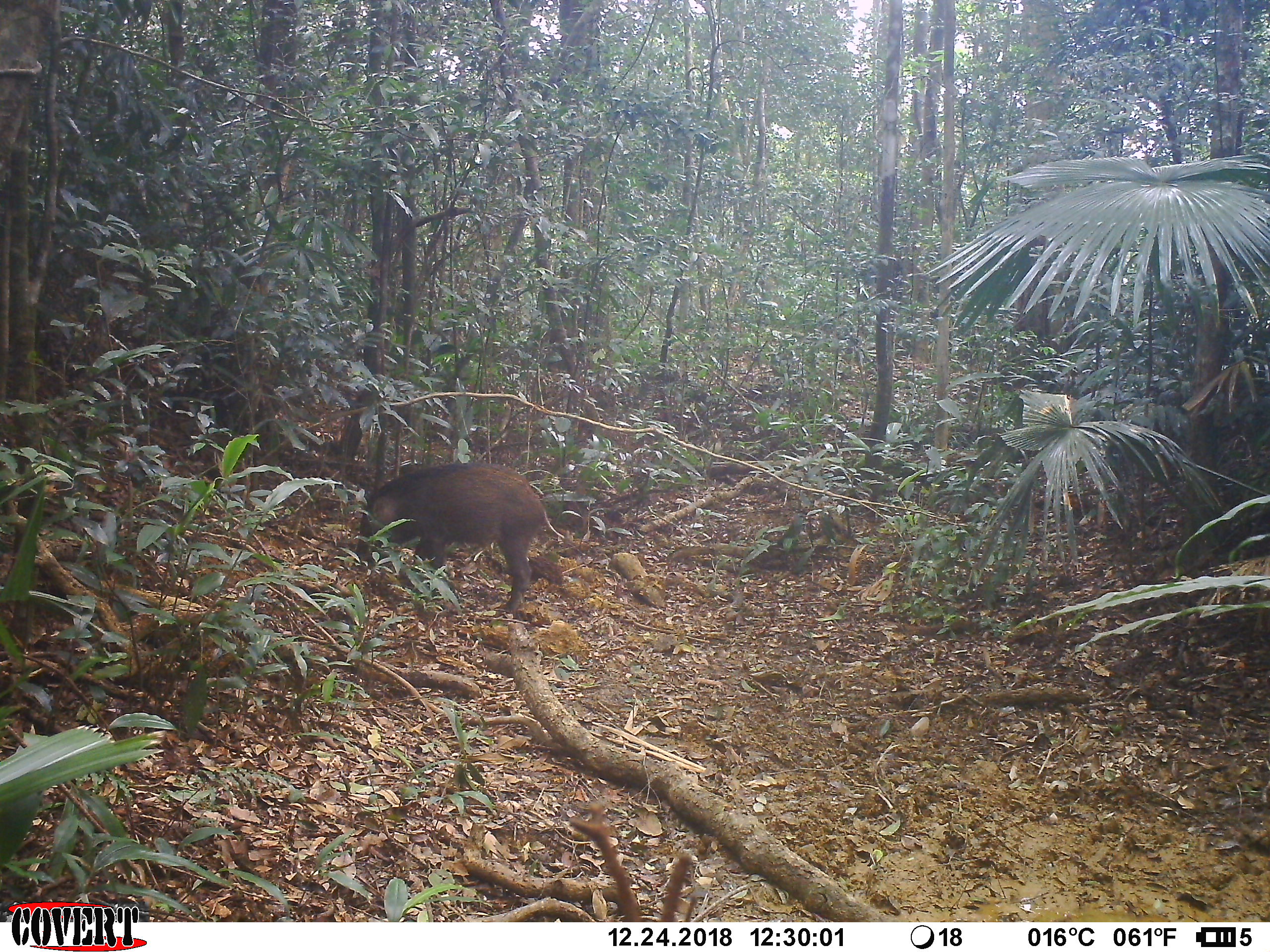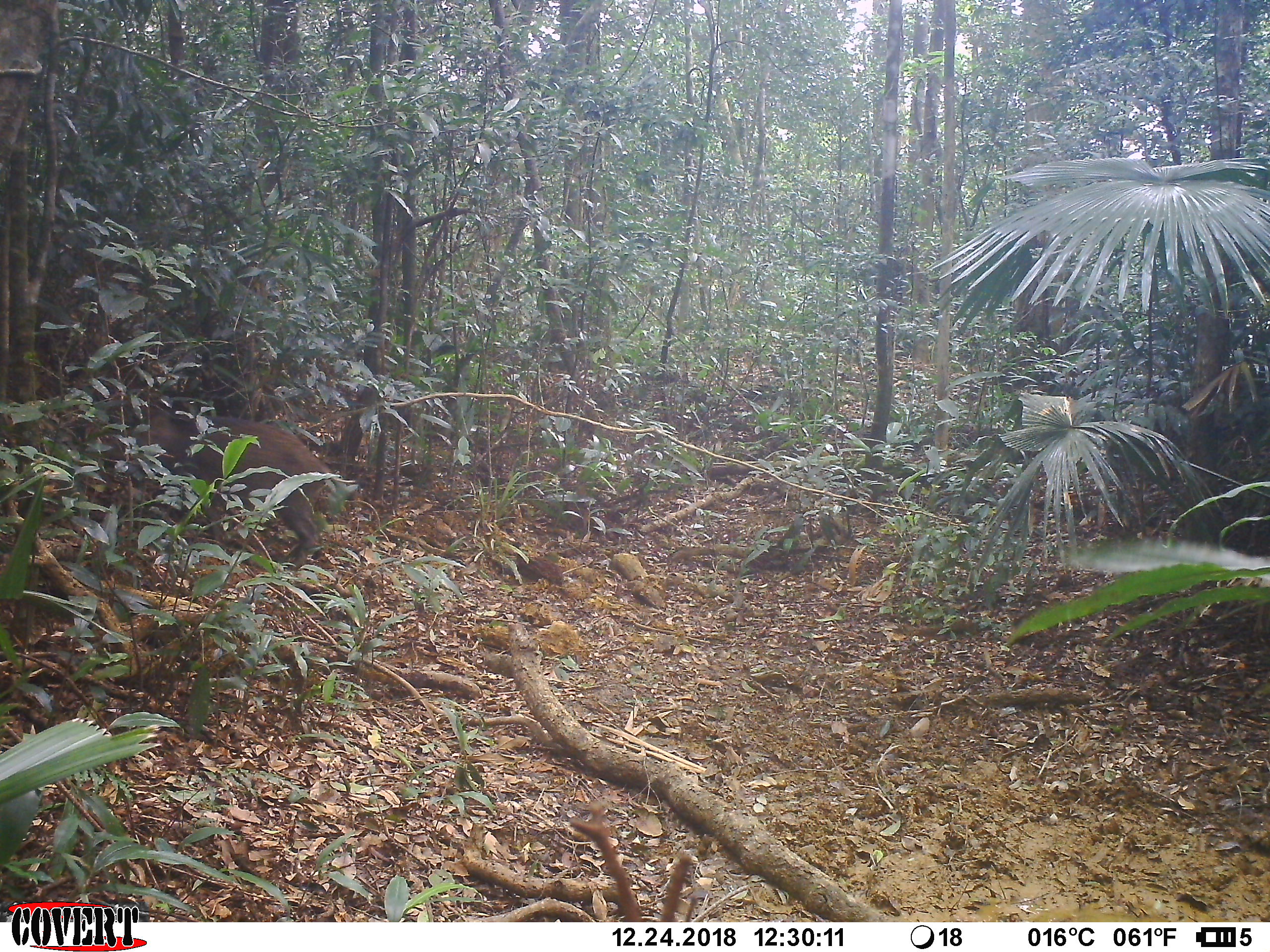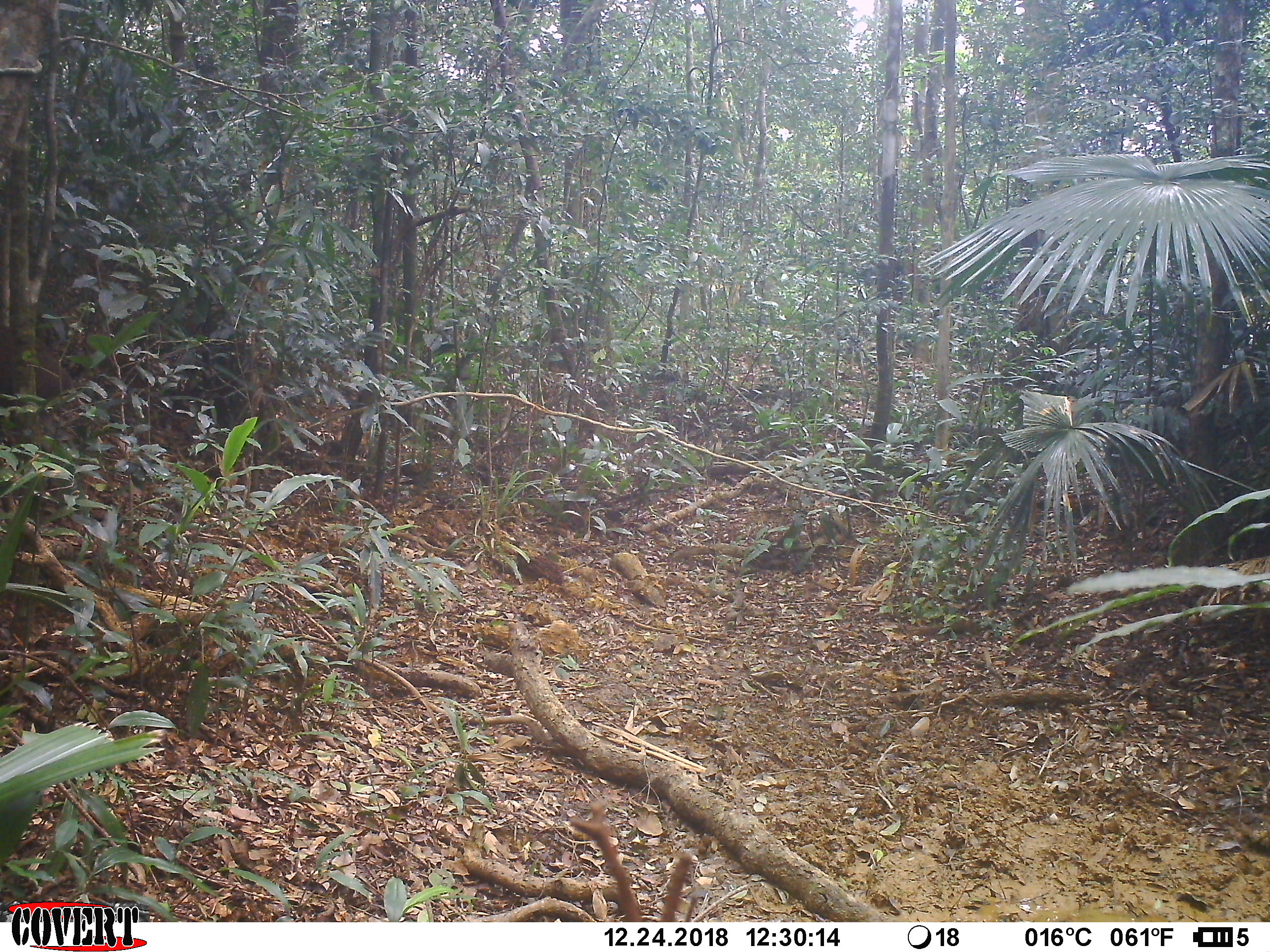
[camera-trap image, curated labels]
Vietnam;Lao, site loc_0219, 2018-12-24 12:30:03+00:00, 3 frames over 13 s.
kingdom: Animalia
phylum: Chordata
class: Mammalia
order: Artiodactyla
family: Suidae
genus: Sus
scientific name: Sus scrofa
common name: eurasian wild pig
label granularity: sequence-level